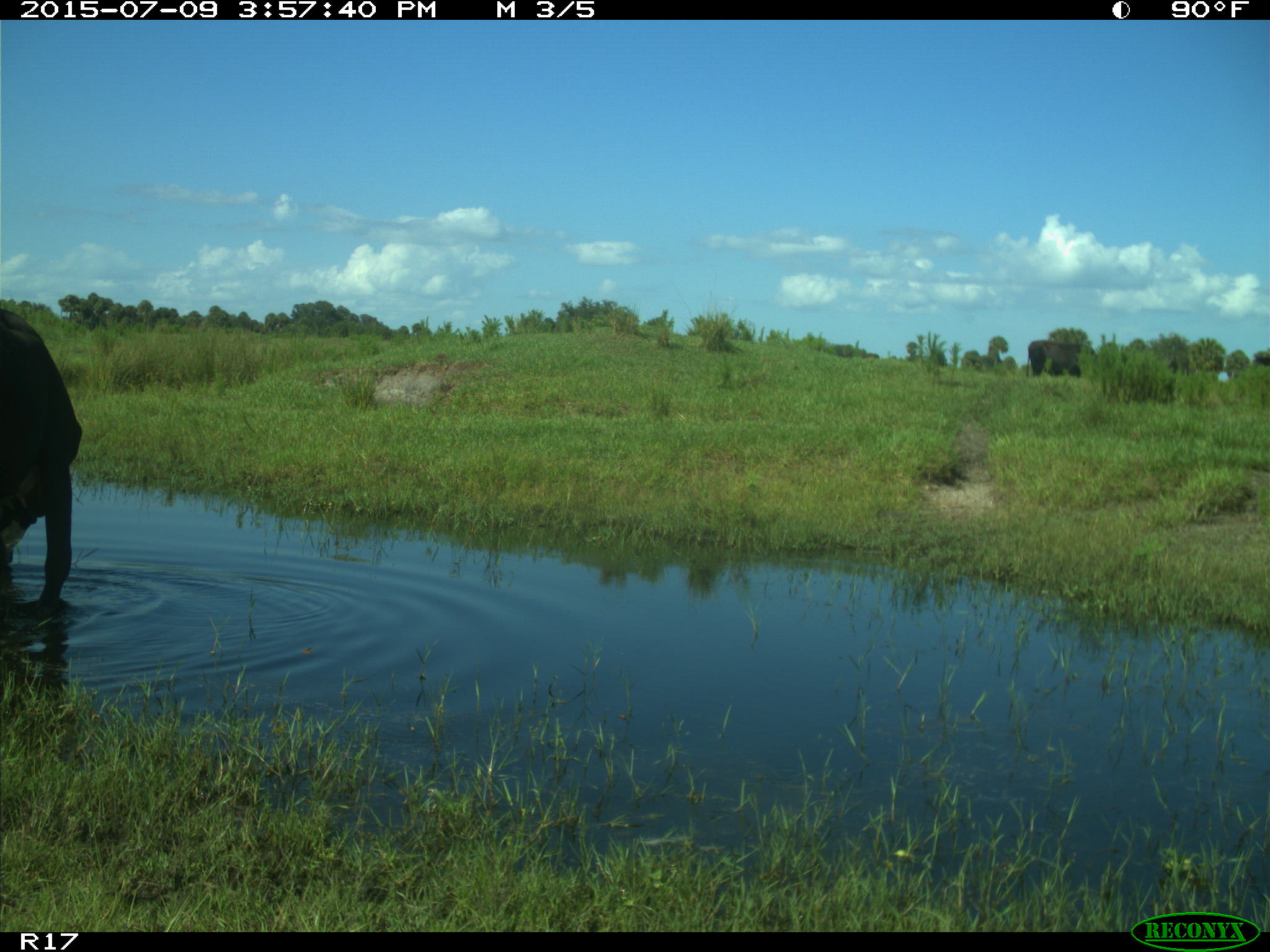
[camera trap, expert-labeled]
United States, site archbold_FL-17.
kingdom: Animalia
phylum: Chordata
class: Mammalia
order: Artiodactyla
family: Bovidae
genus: Bos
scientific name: Bos taurus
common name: domestic cow